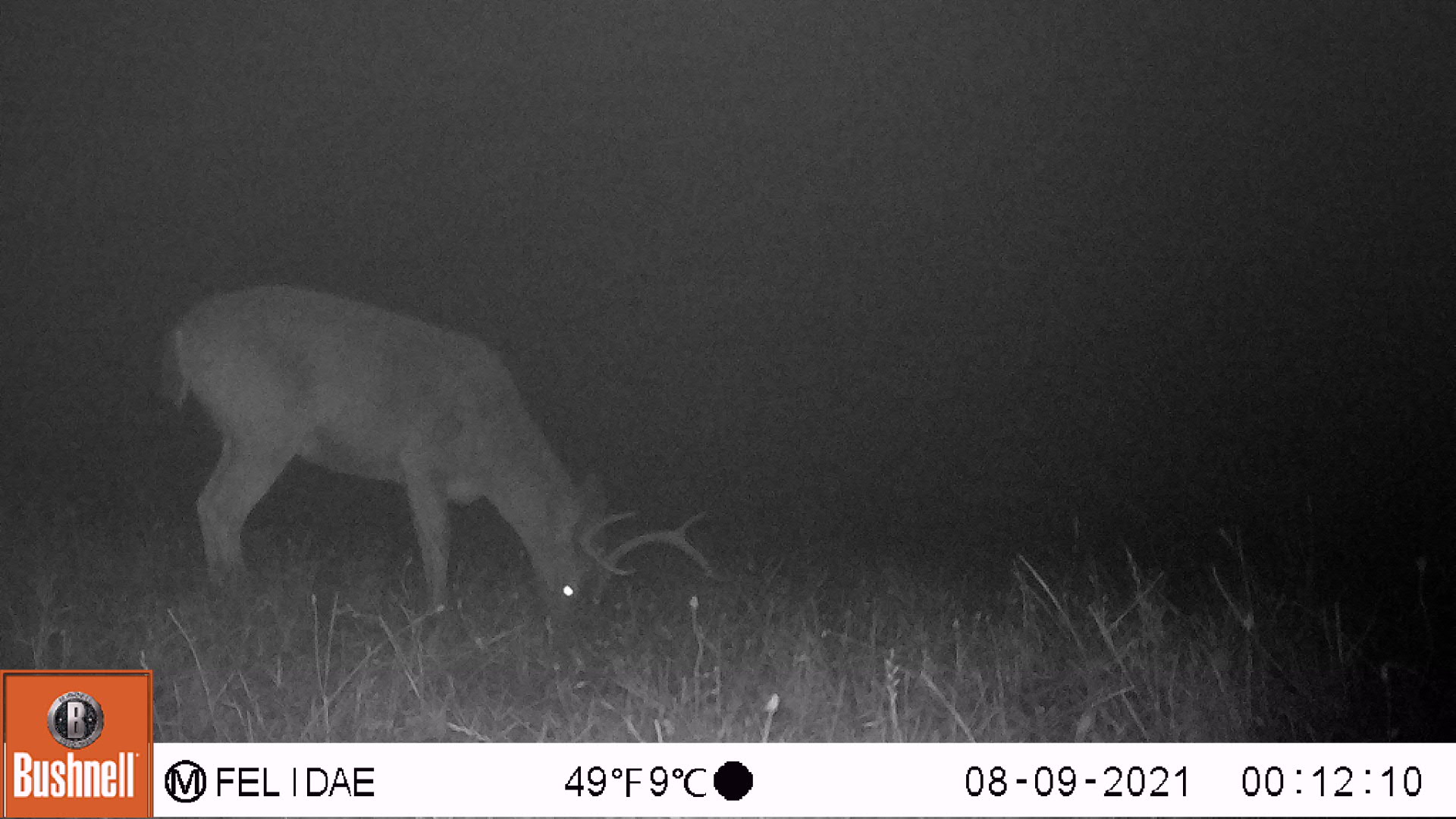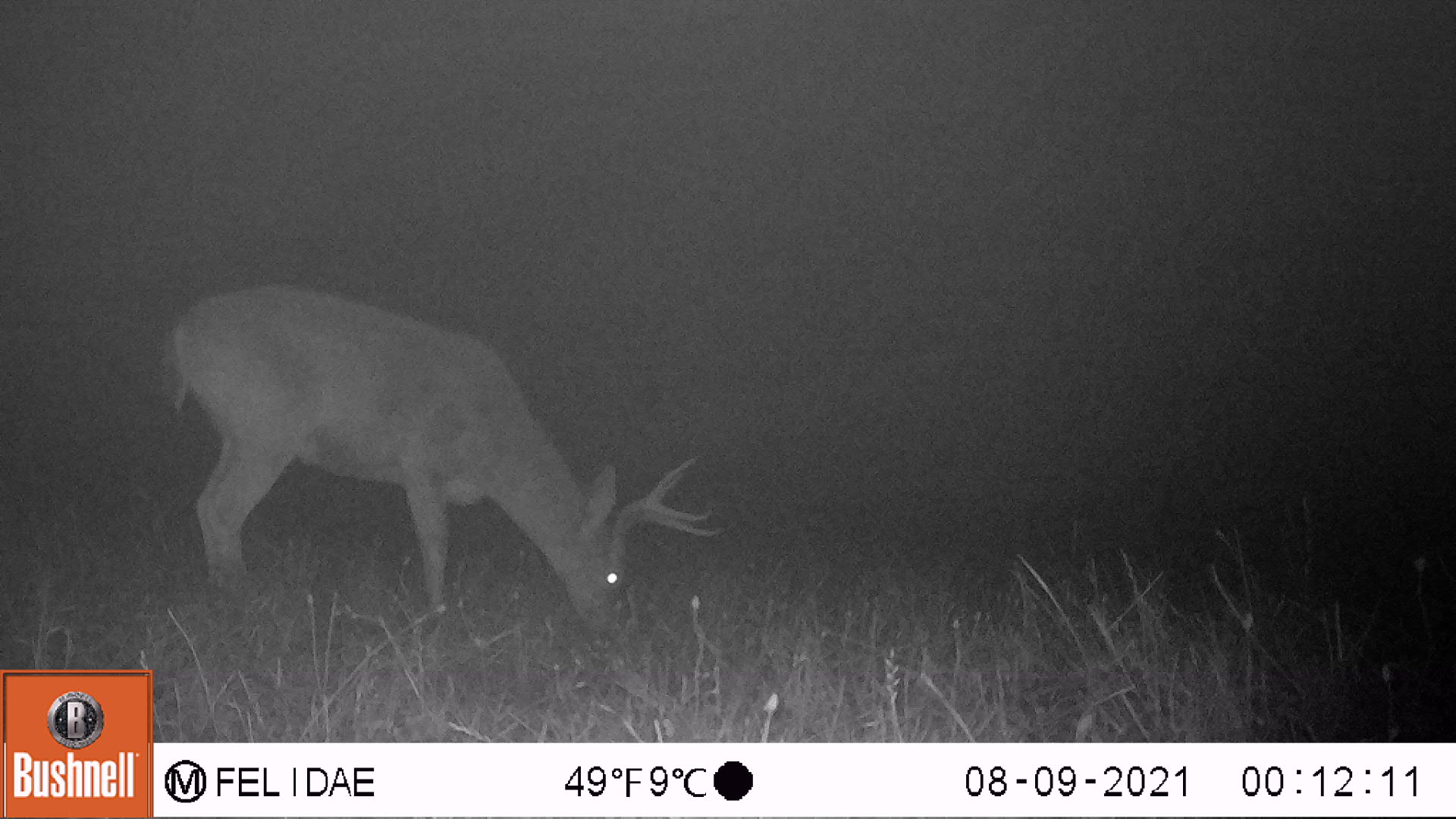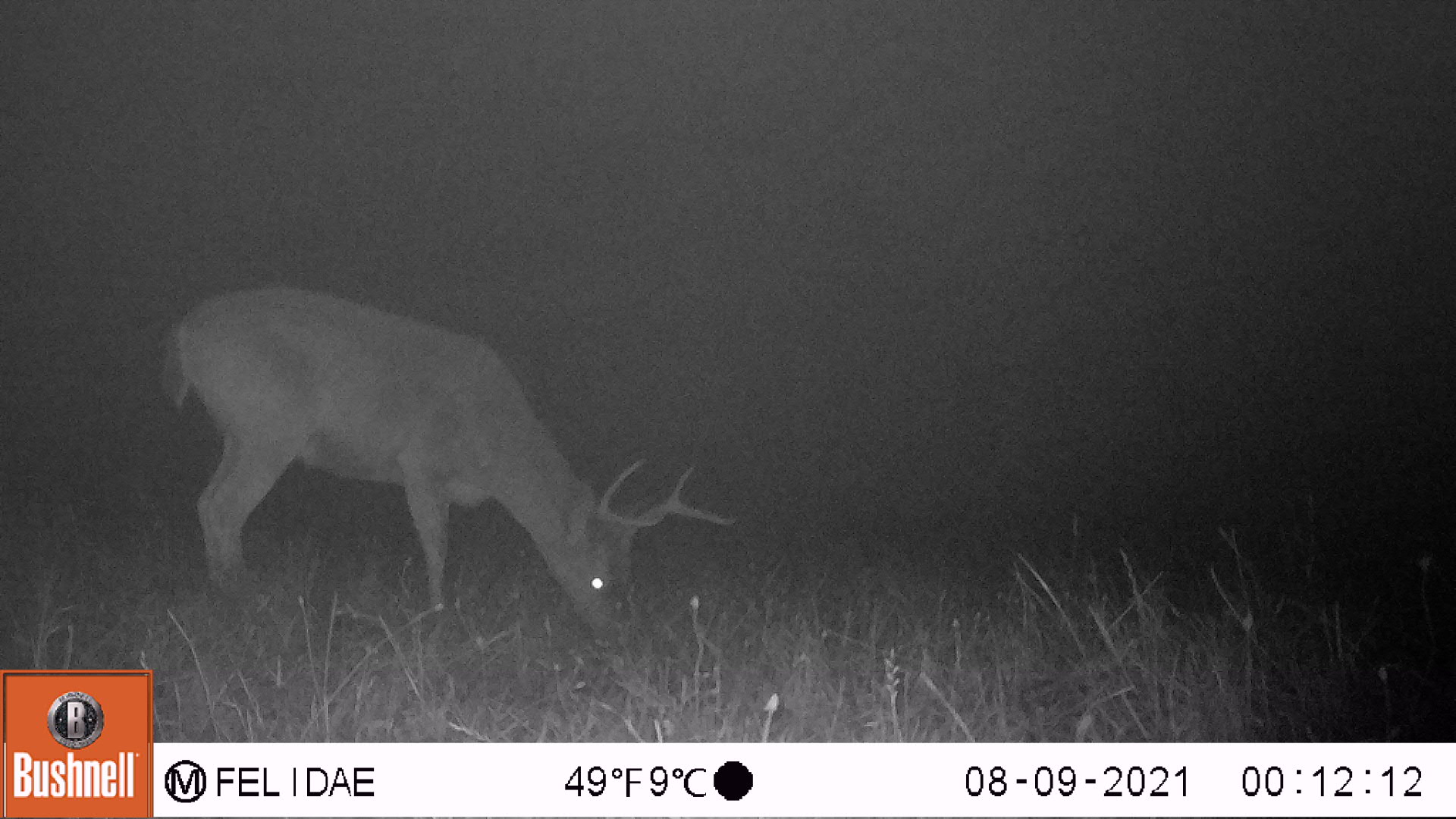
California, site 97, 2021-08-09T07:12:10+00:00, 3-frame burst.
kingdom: Animalia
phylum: Chordata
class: Mammalia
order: Artiodactyla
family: Cervidae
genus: Odocoileus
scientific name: Odocoileus hemionus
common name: mule deer